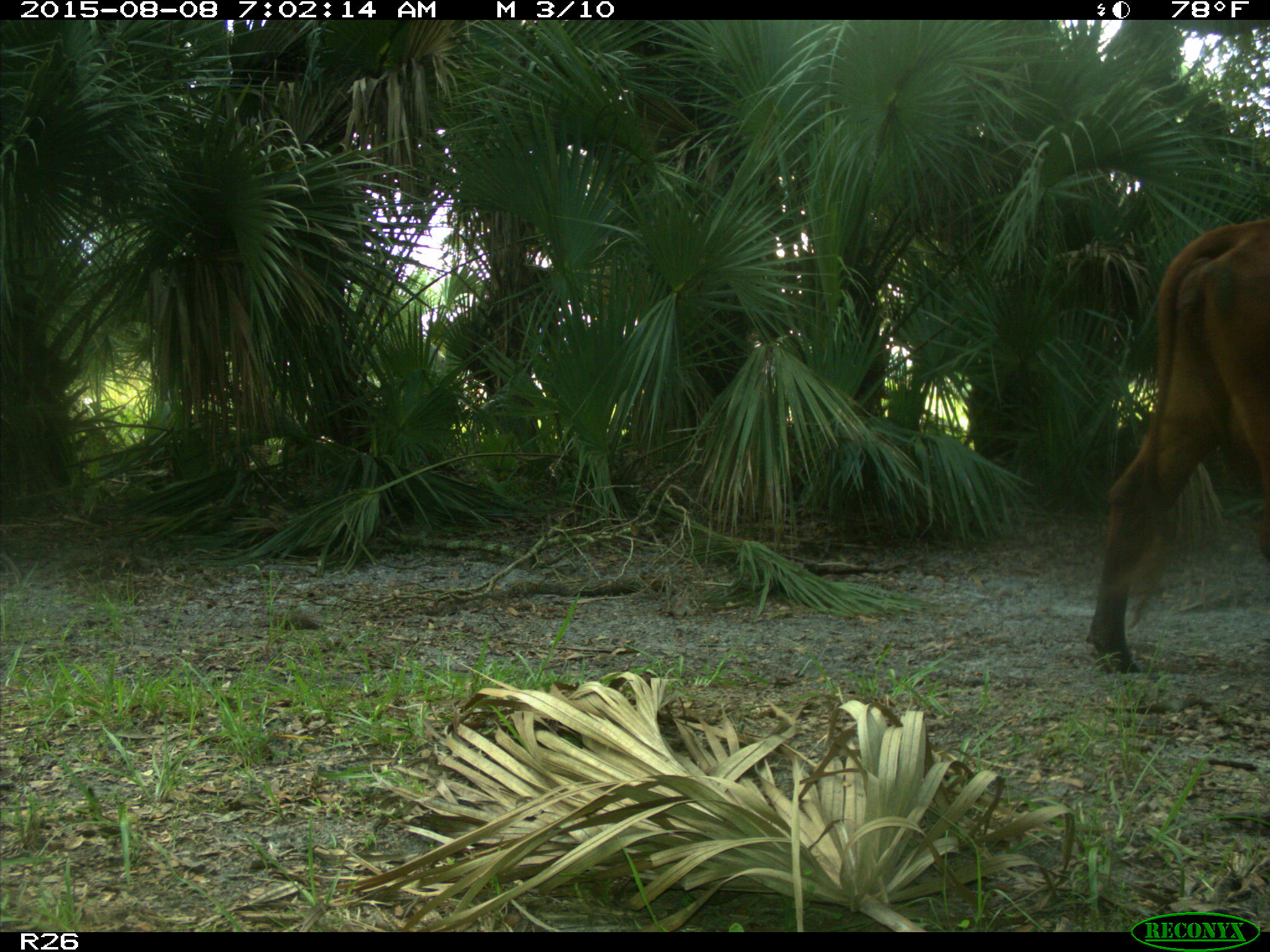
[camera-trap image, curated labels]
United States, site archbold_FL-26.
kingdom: Animalia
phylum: Chordata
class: Mammalia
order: Artiodactyla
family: Bovidae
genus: Bos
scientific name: Bos taurus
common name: domestic cow